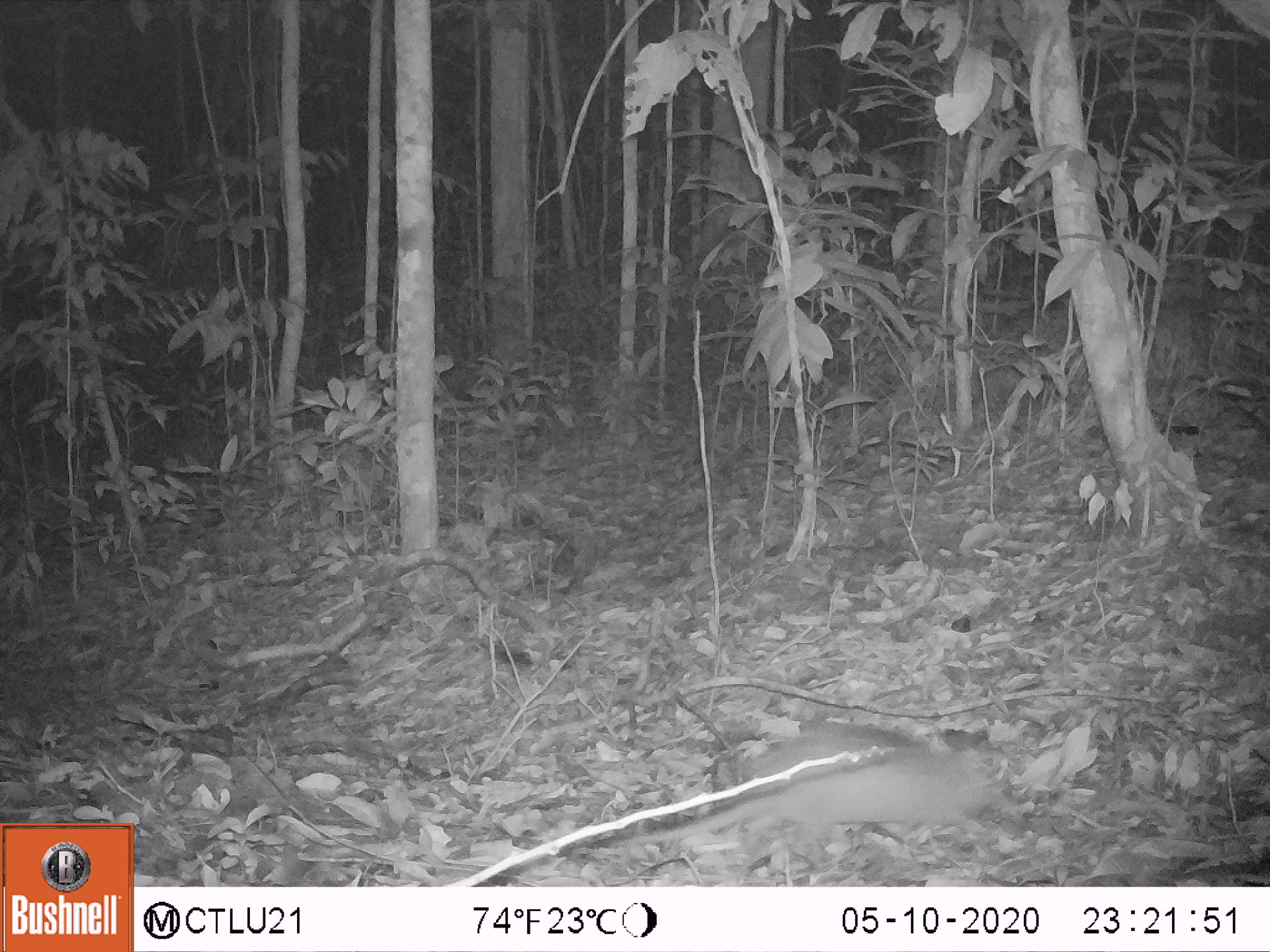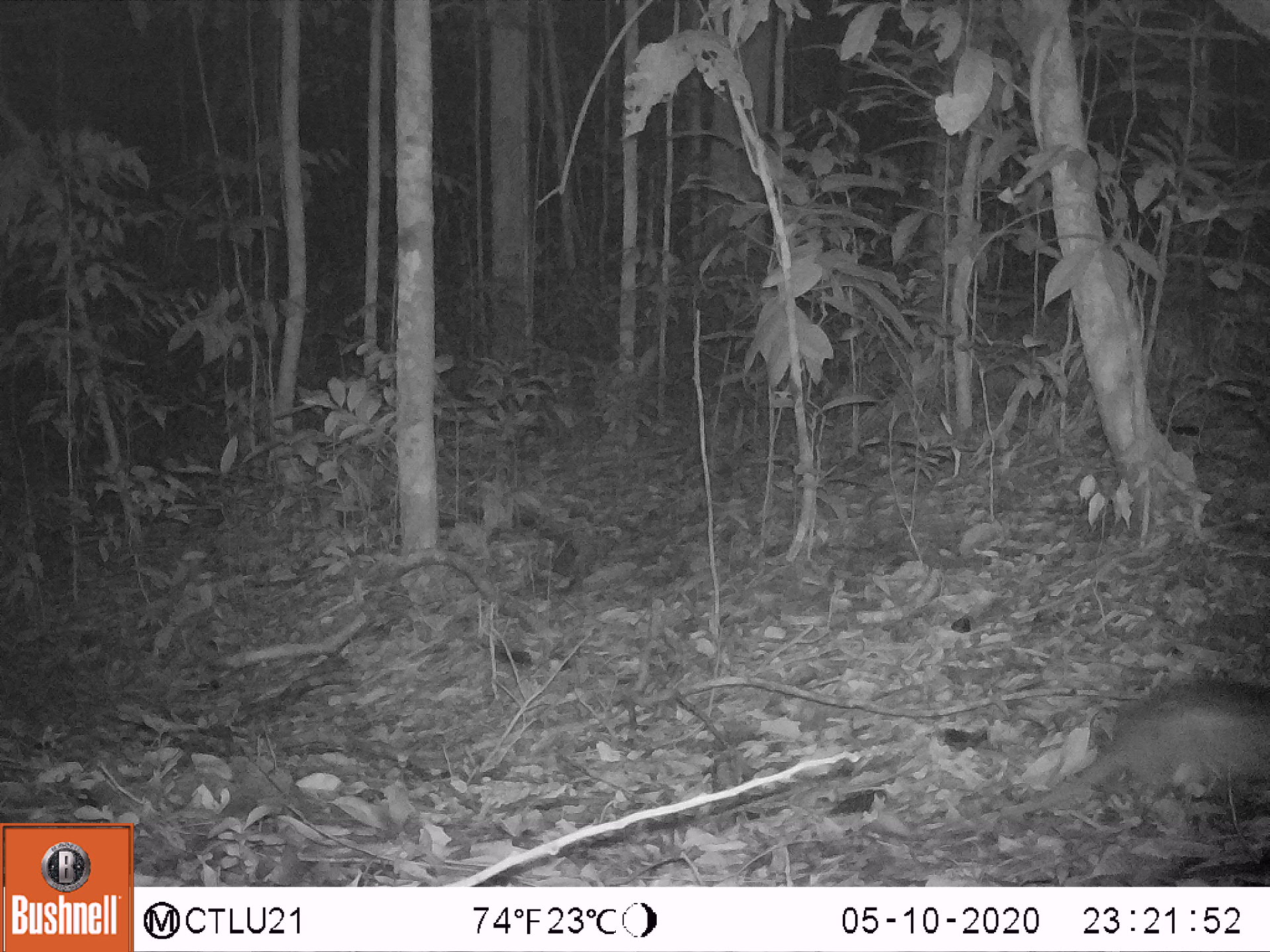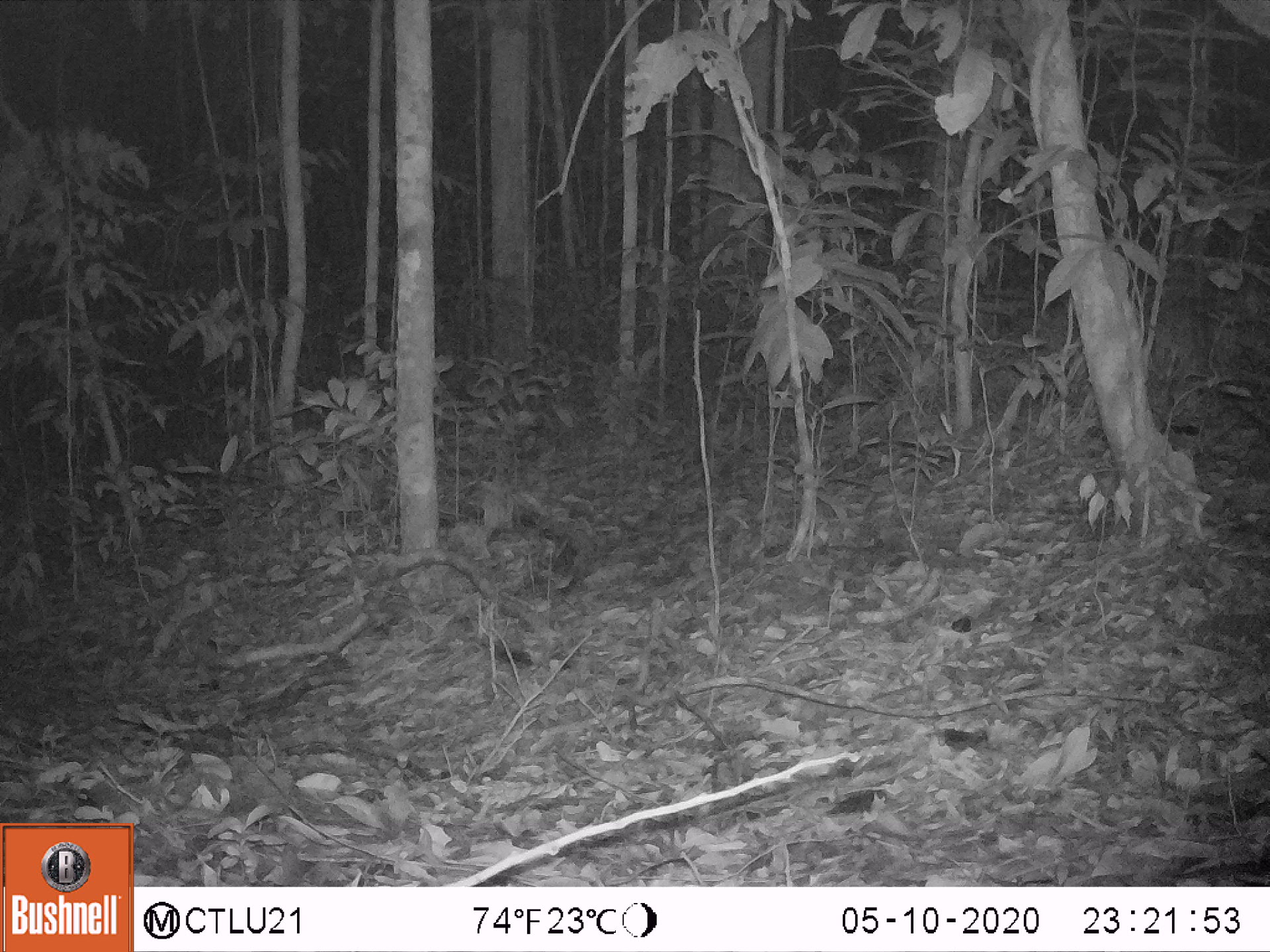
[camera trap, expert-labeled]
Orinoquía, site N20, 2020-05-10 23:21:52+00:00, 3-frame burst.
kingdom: Animalia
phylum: Chordata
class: Mammalia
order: Cingulata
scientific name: Cingulata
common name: armadillo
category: unknown armadillo